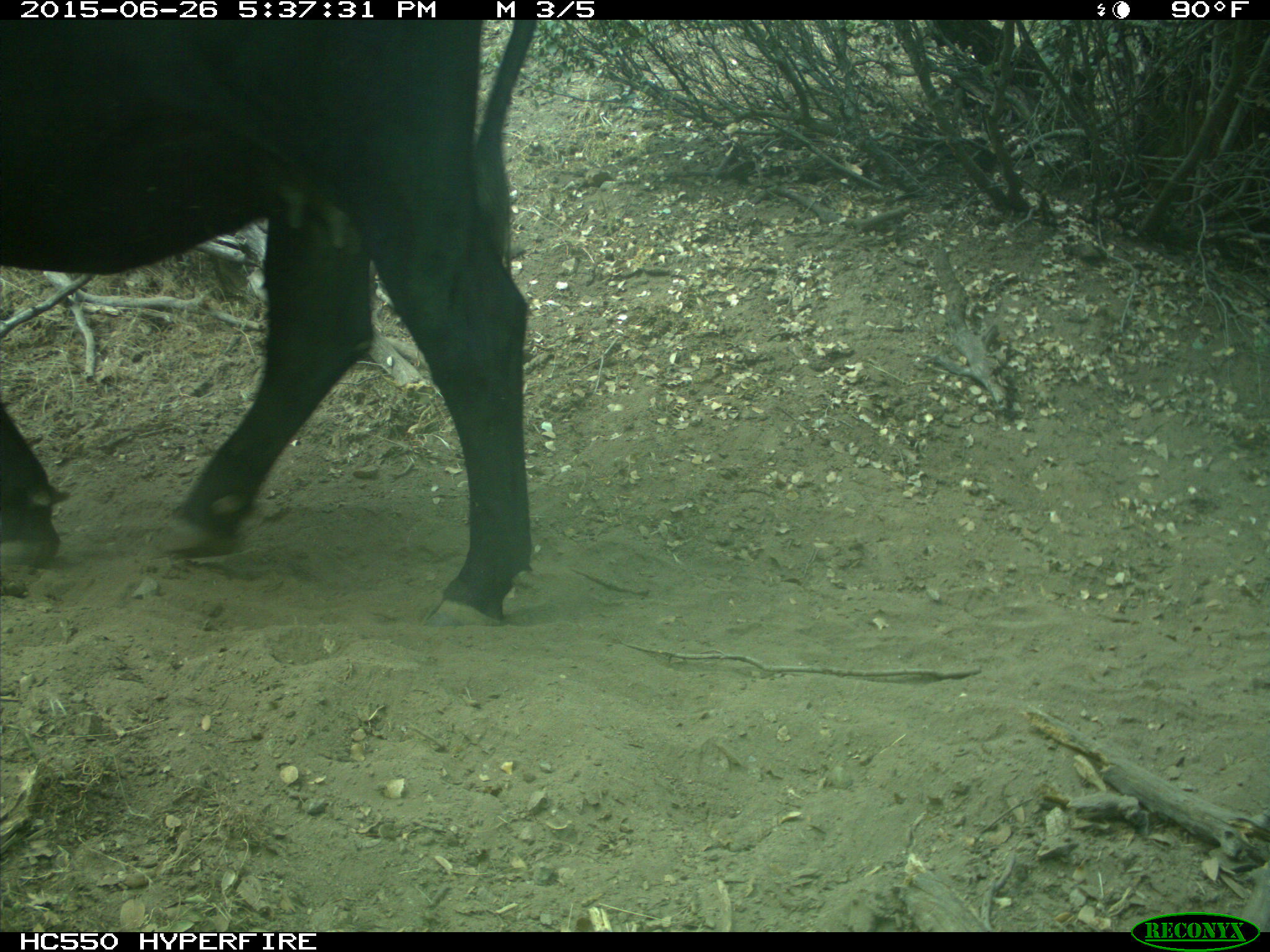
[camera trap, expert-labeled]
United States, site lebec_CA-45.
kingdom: Animalia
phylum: Chordata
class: Mammalia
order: Artiodactyla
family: Bovidae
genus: Bos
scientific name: Bos taurus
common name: domestic cow